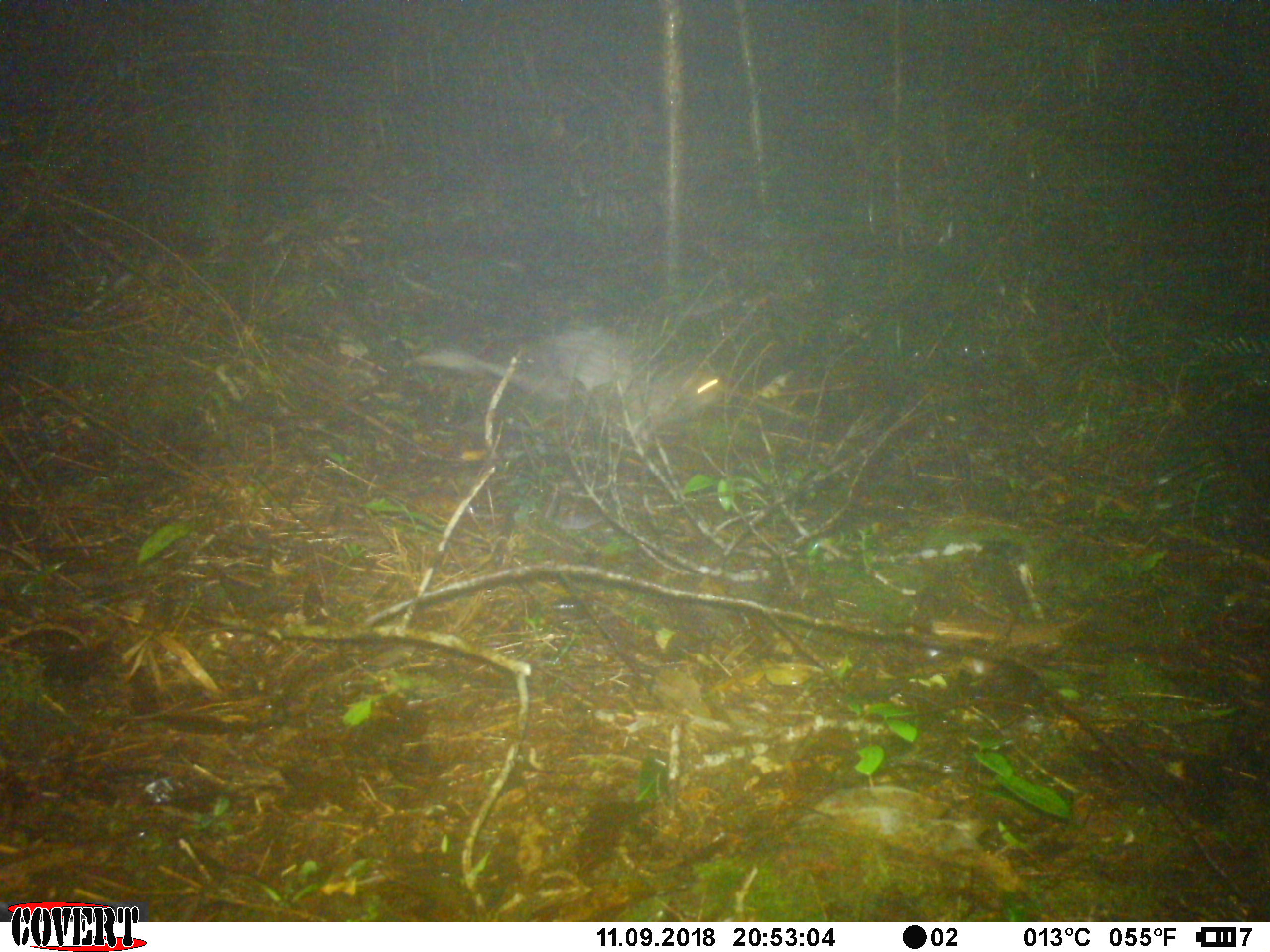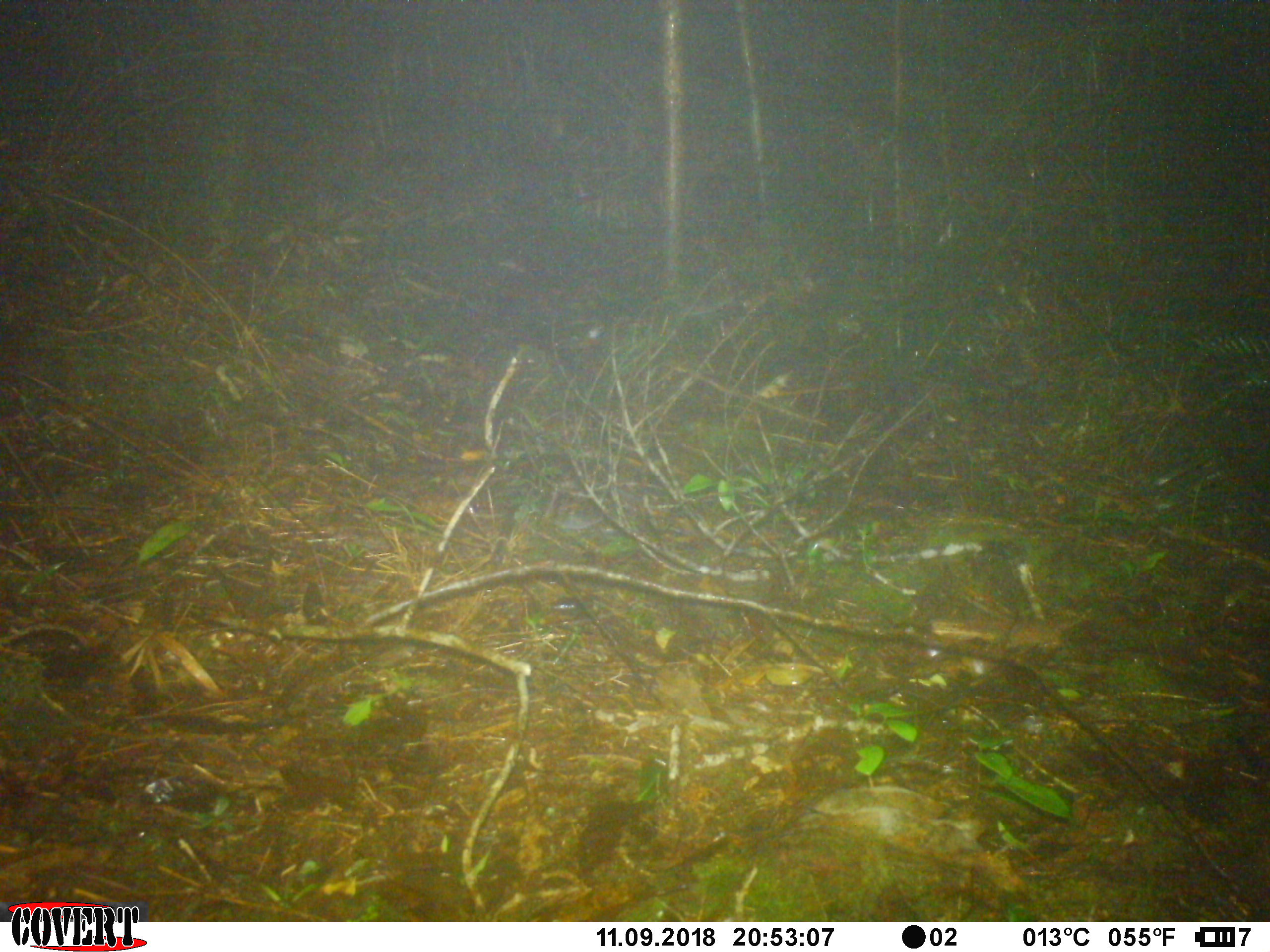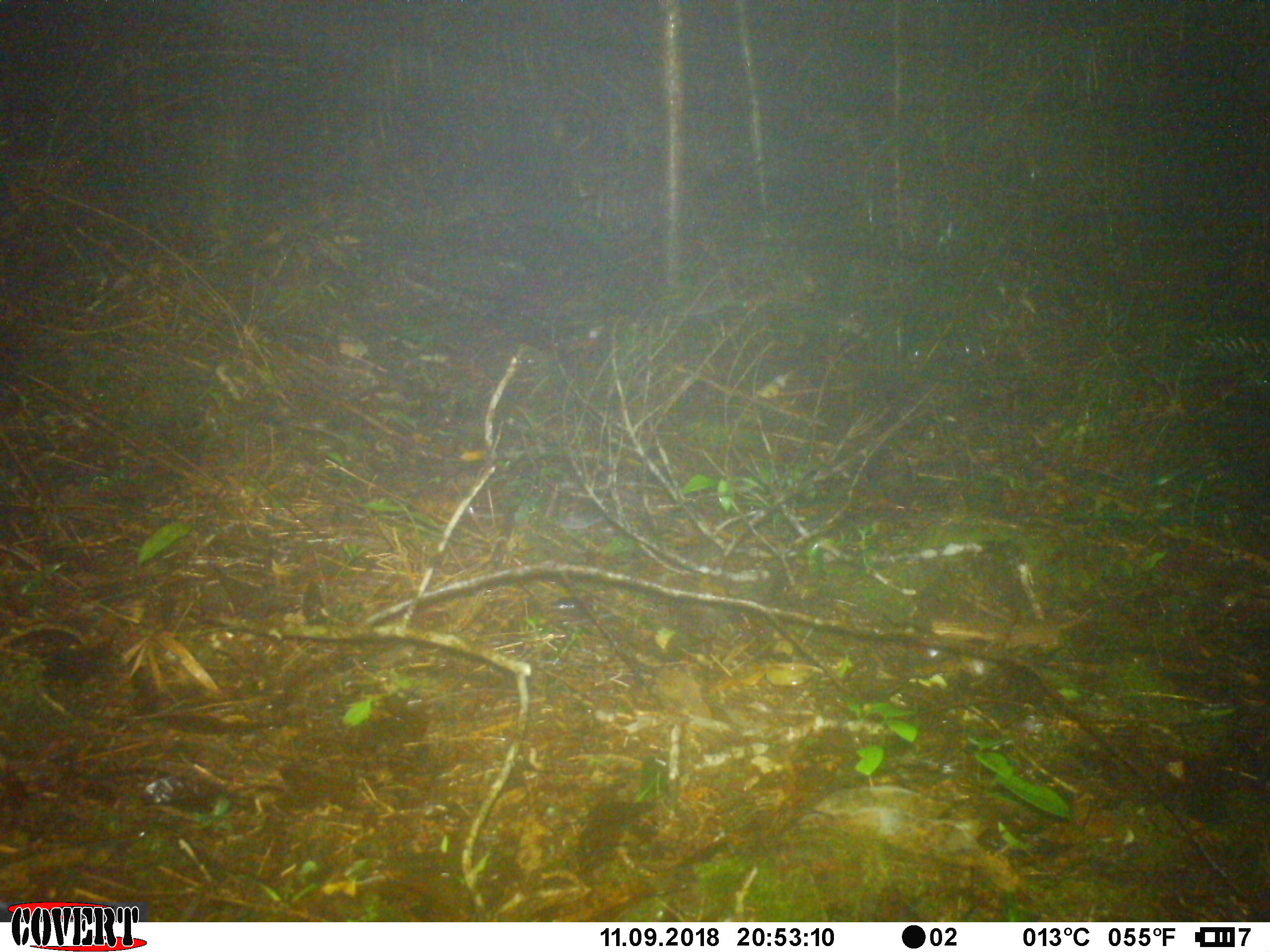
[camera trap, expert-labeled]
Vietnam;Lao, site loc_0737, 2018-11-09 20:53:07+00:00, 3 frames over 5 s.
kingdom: Animalia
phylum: Chordata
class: Mammalia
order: Rodentia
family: Hystricidae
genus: Atherurus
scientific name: Atherurus macrourus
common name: asiatic brush-tailed porcupine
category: asiatic brush tailed porcupine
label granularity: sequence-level